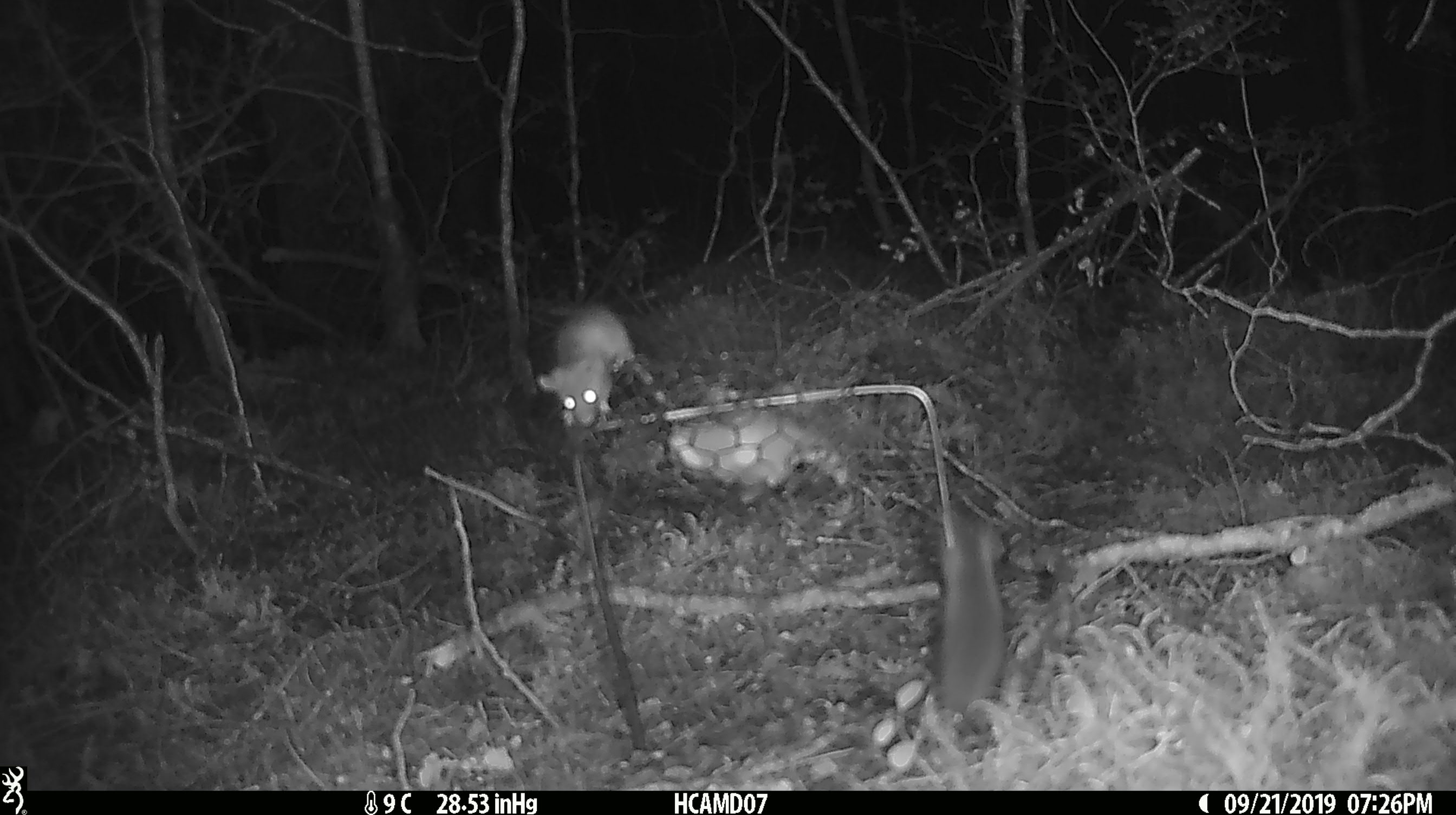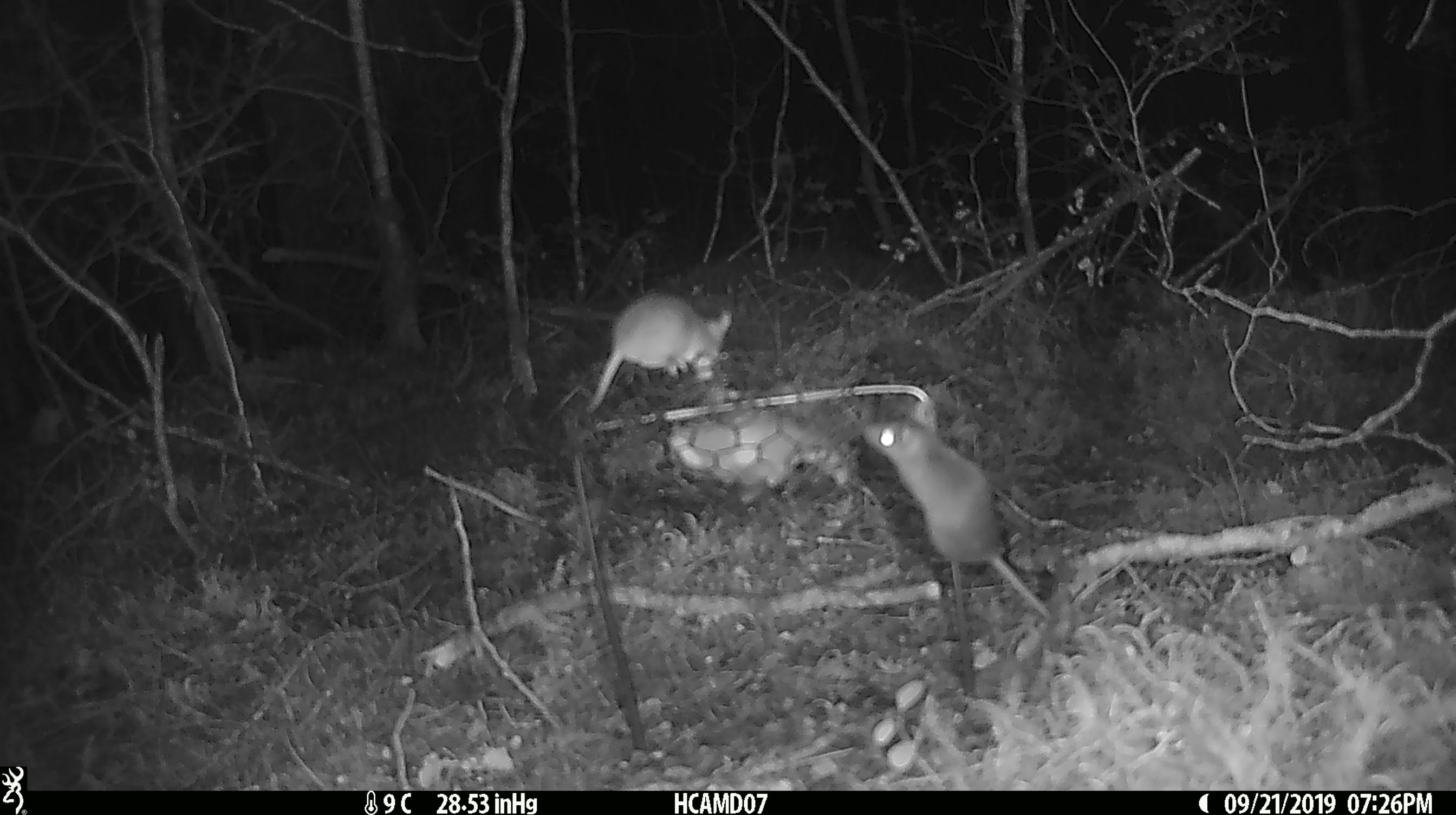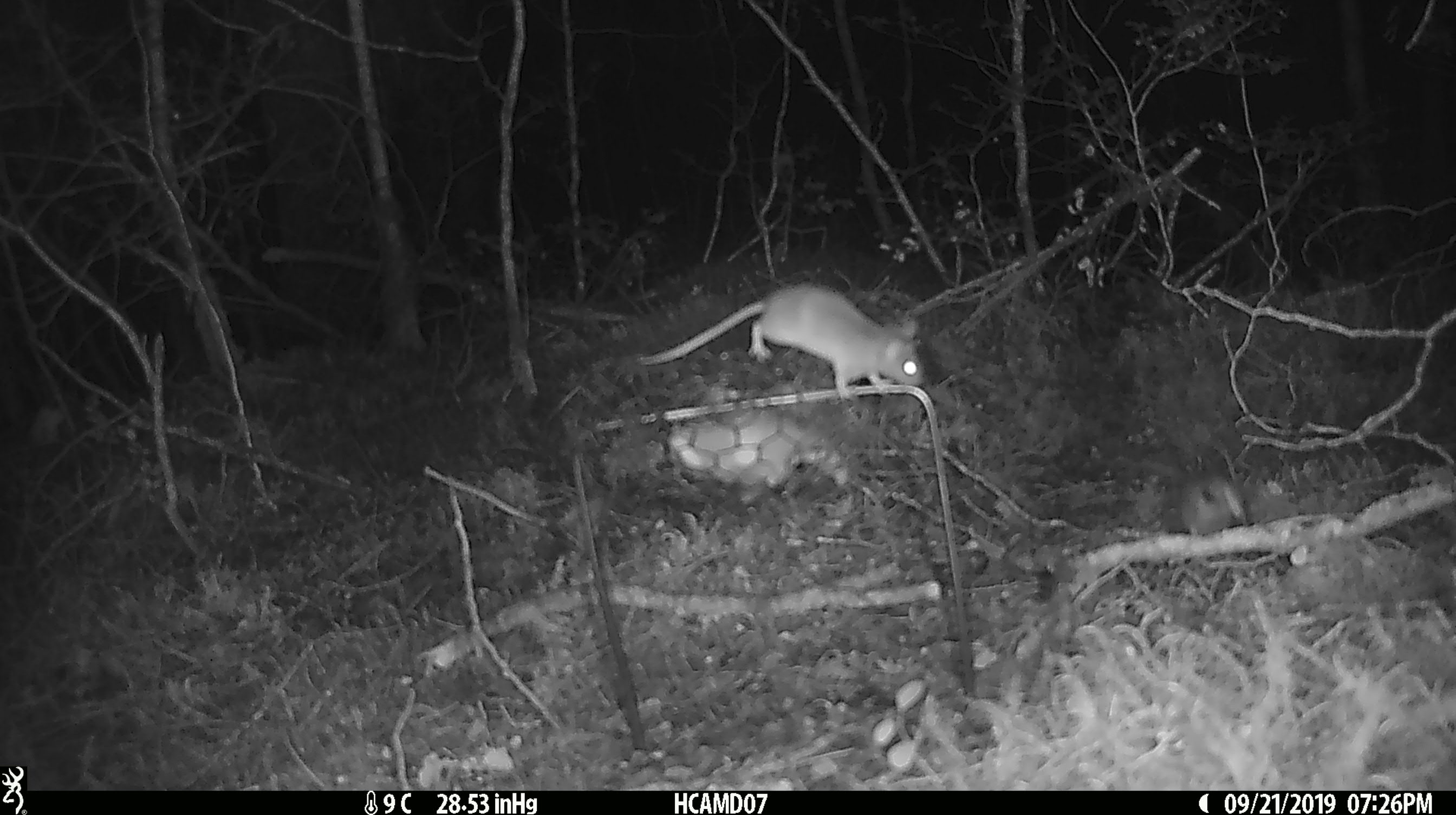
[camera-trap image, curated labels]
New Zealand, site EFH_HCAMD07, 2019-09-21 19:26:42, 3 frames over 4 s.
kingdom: Animalia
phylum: Chordata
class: Mammalia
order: Rodentia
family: Muridae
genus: Mus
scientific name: Mus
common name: mouse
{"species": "mouse (Mus)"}